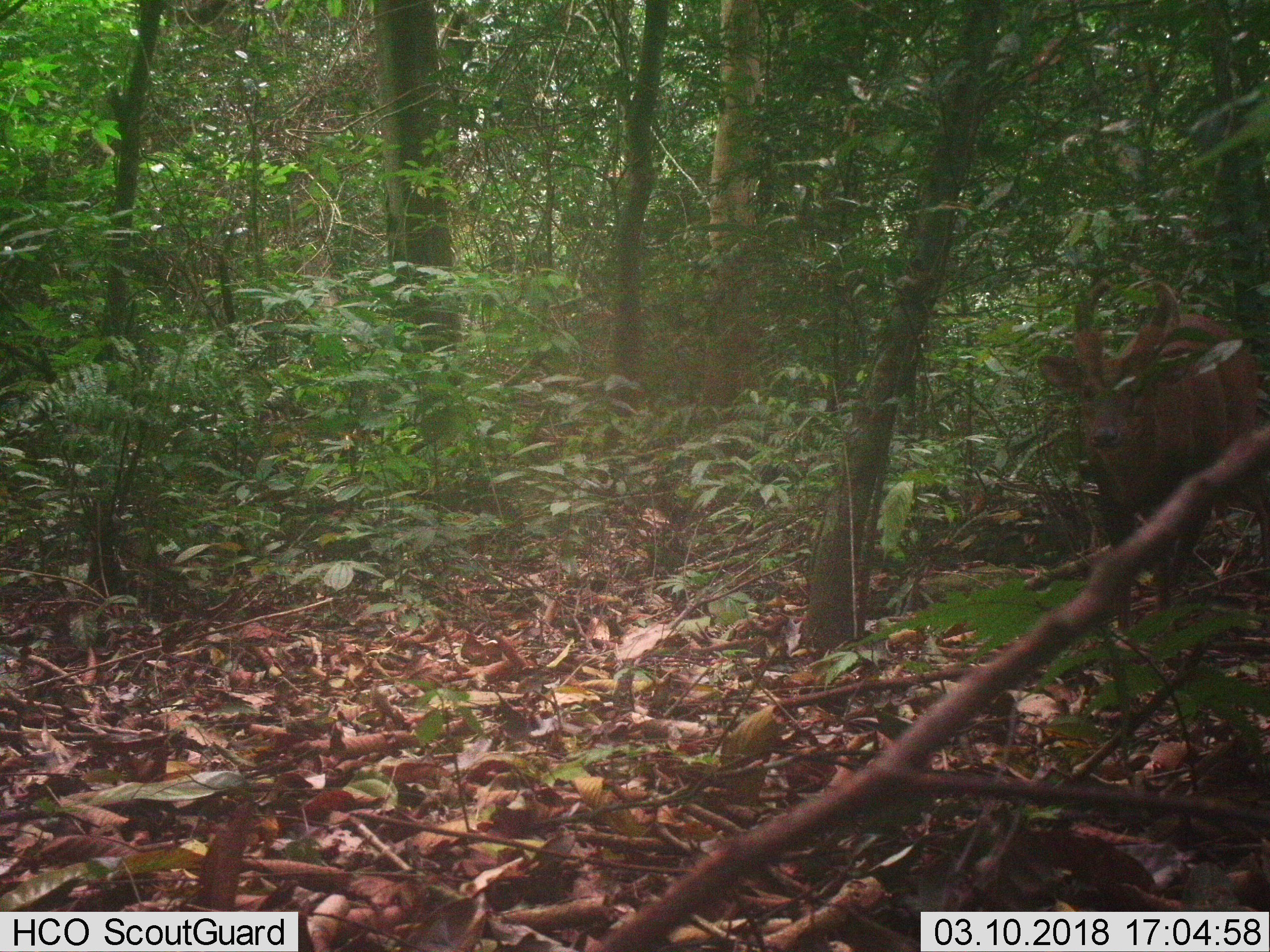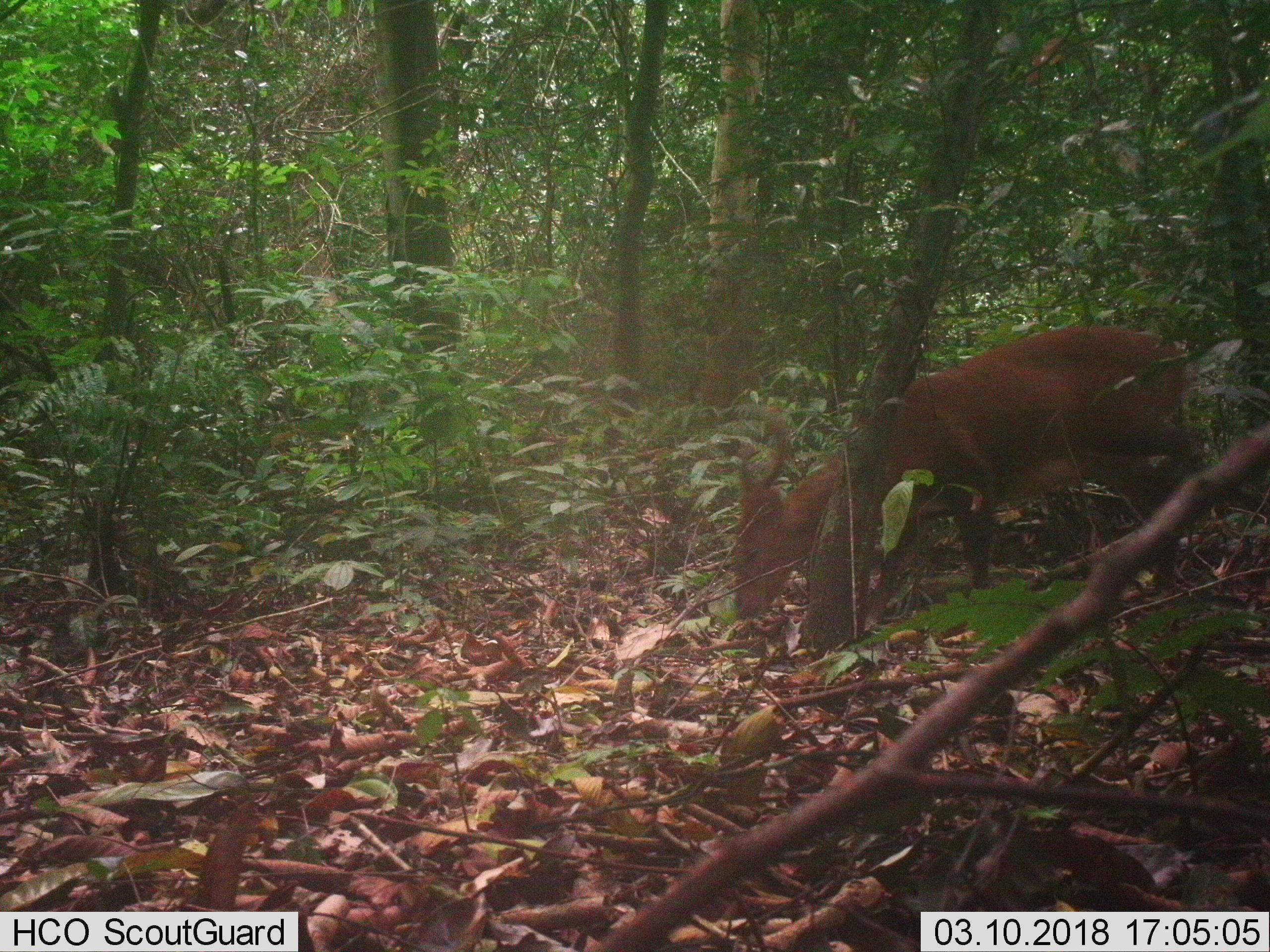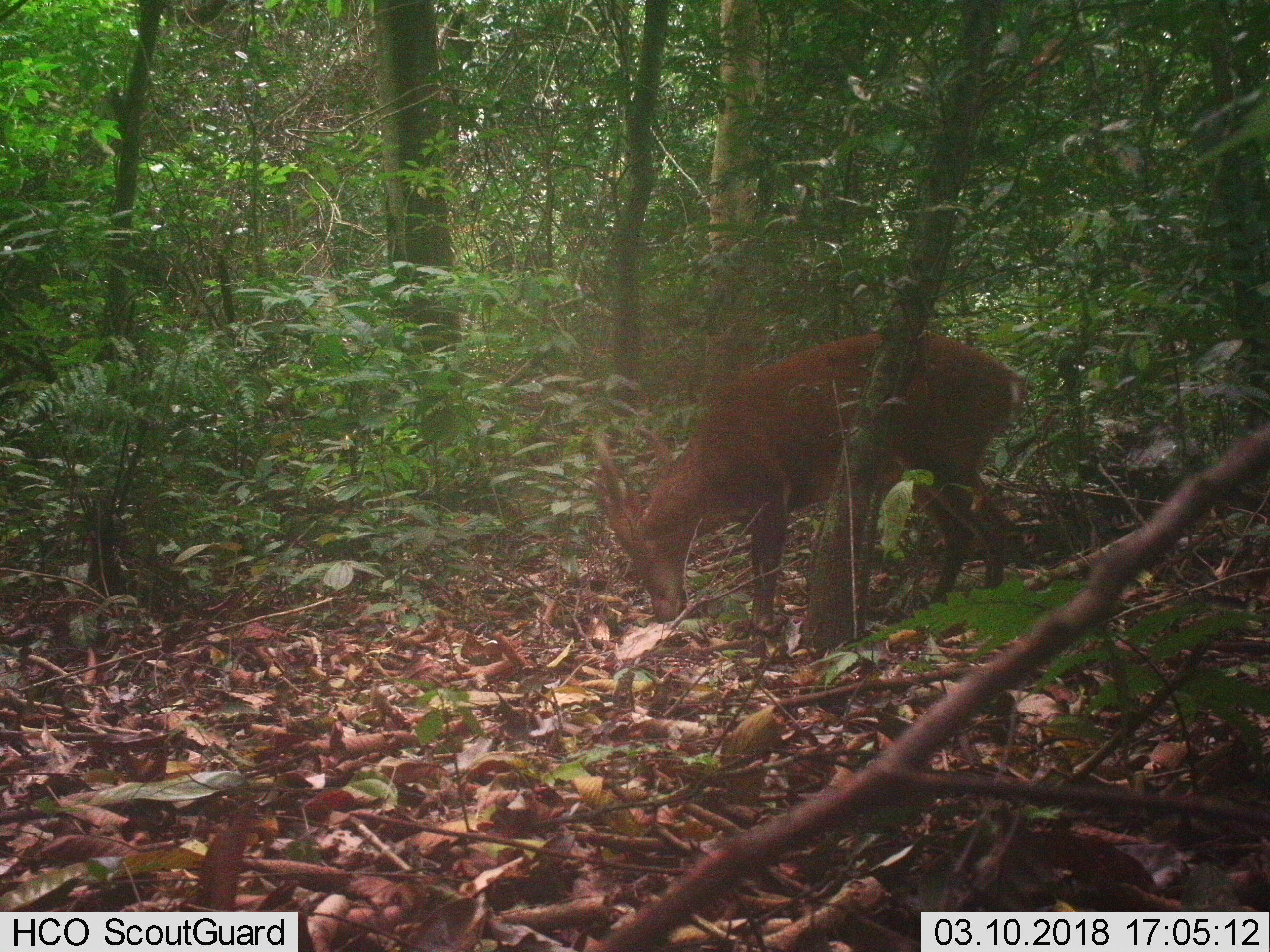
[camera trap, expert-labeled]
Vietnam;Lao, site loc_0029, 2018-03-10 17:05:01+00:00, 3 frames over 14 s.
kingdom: Animalia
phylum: Chordata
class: Mammalia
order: Artiodactyla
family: Cervidae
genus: Muntiacus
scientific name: Muntiacus vuquangensis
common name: large-antlered muntjac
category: large antlered muntjac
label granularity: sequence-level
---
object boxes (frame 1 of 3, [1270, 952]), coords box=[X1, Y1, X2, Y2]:
large antlered muntjac: box=[1035, 275, 1267, 641]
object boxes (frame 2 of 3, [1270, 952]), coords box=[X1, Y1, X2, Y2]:
large antlered muntjac: box=[730, 324, 1207, 637]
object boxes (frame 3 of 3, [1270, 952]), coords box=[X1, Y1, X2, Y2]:
large antlered muntjac: box=[592, 328, 1027, 644]